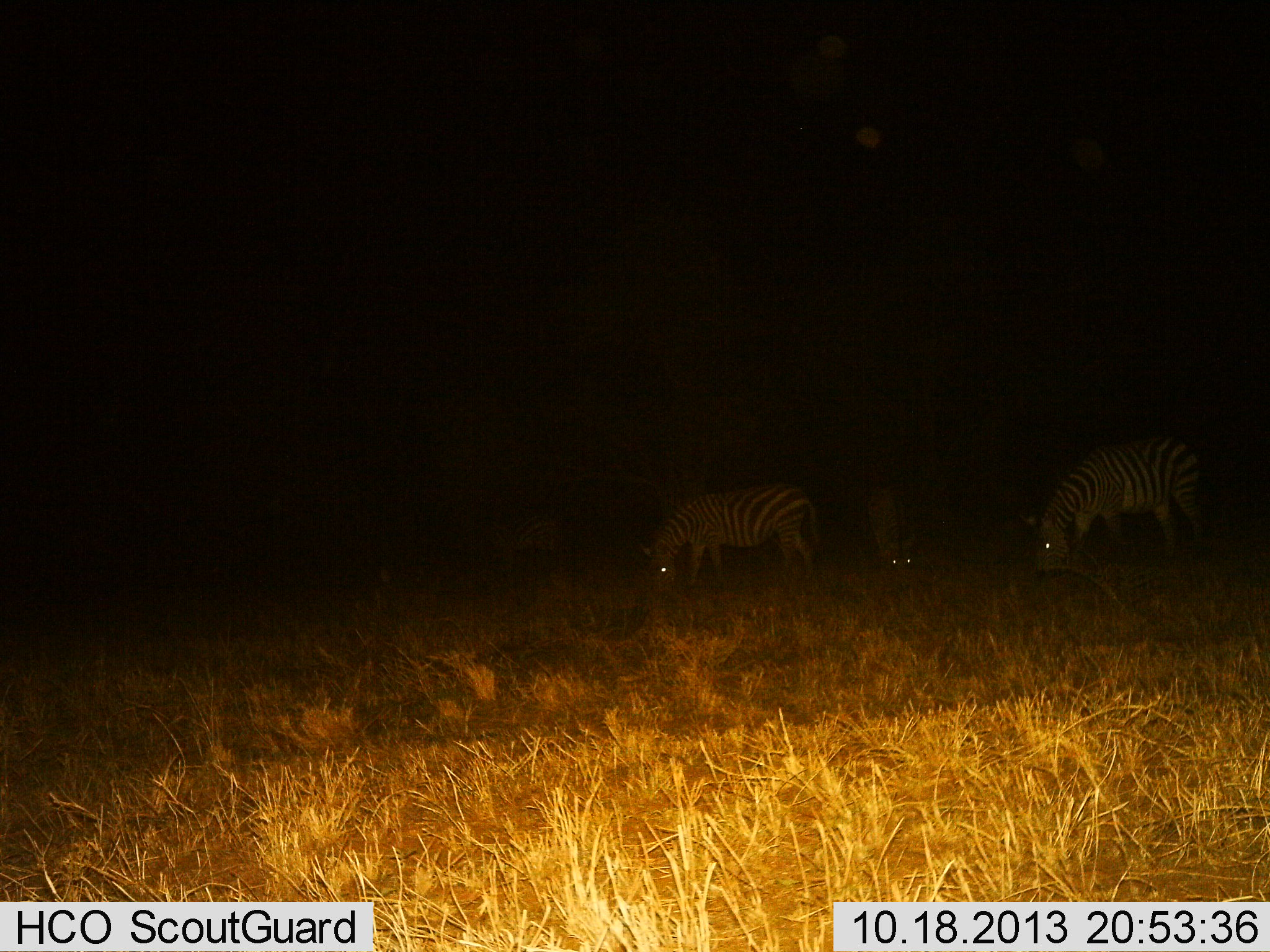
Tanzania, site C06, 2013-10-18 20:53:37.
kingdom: Animalia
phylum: Chordata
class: Mammalia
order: Perissodactyla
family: Equidae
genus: Equus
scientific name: Equus quagga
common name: plains zebra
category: zebra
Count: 3.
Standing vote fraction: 22%.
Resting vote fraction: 4%.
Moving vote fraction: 0%.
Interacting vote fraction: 0%.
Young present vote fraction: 4%.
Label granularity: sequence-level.